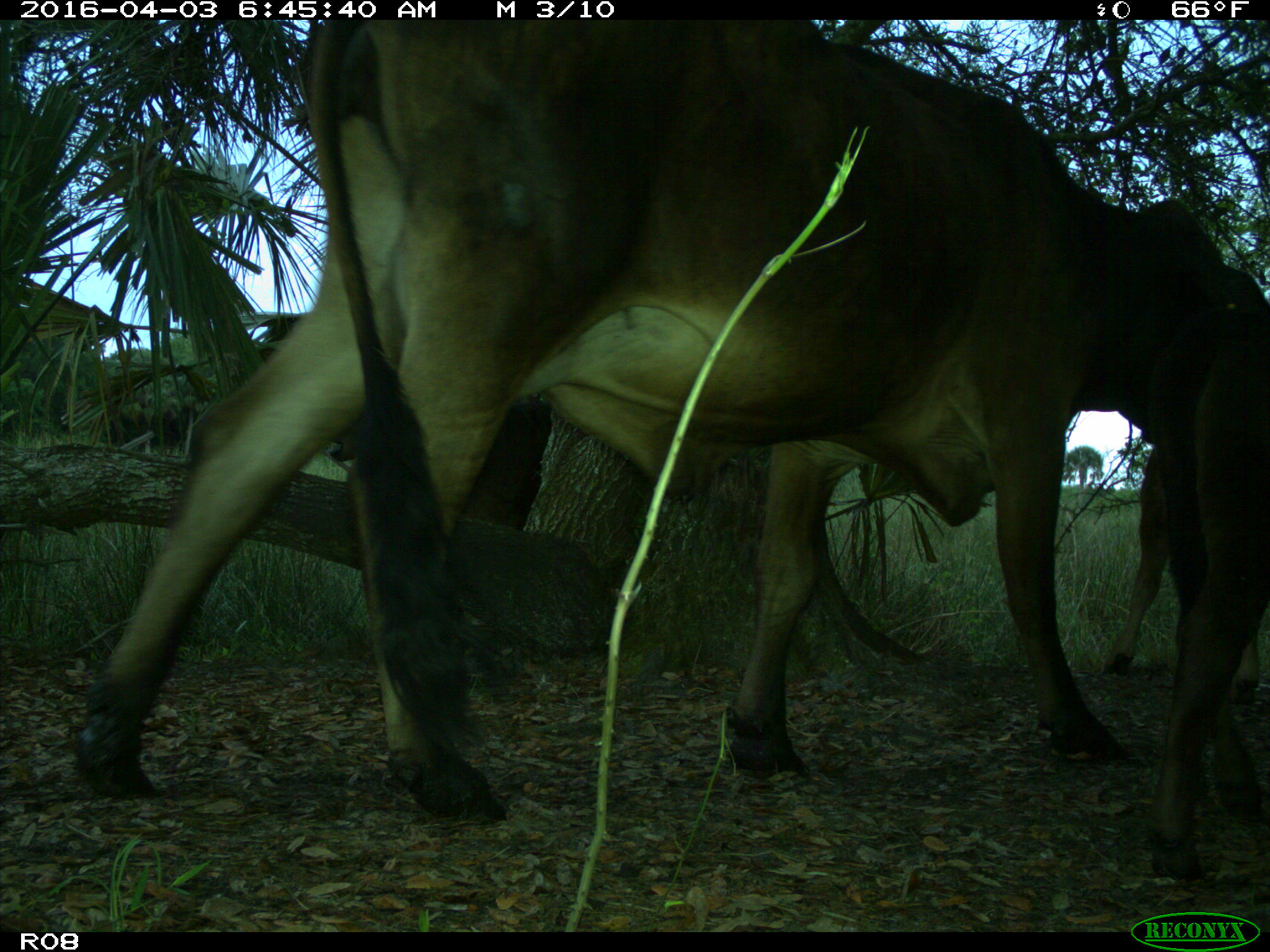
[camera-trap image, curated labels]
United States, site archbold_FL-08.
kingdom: Animalia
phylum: Chordata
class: Mammalia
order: Artiodactyla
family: Bovidae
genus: Bos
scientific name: Bos taurus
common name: domestic cow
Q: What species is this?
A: Bos taurus (domestic cow).